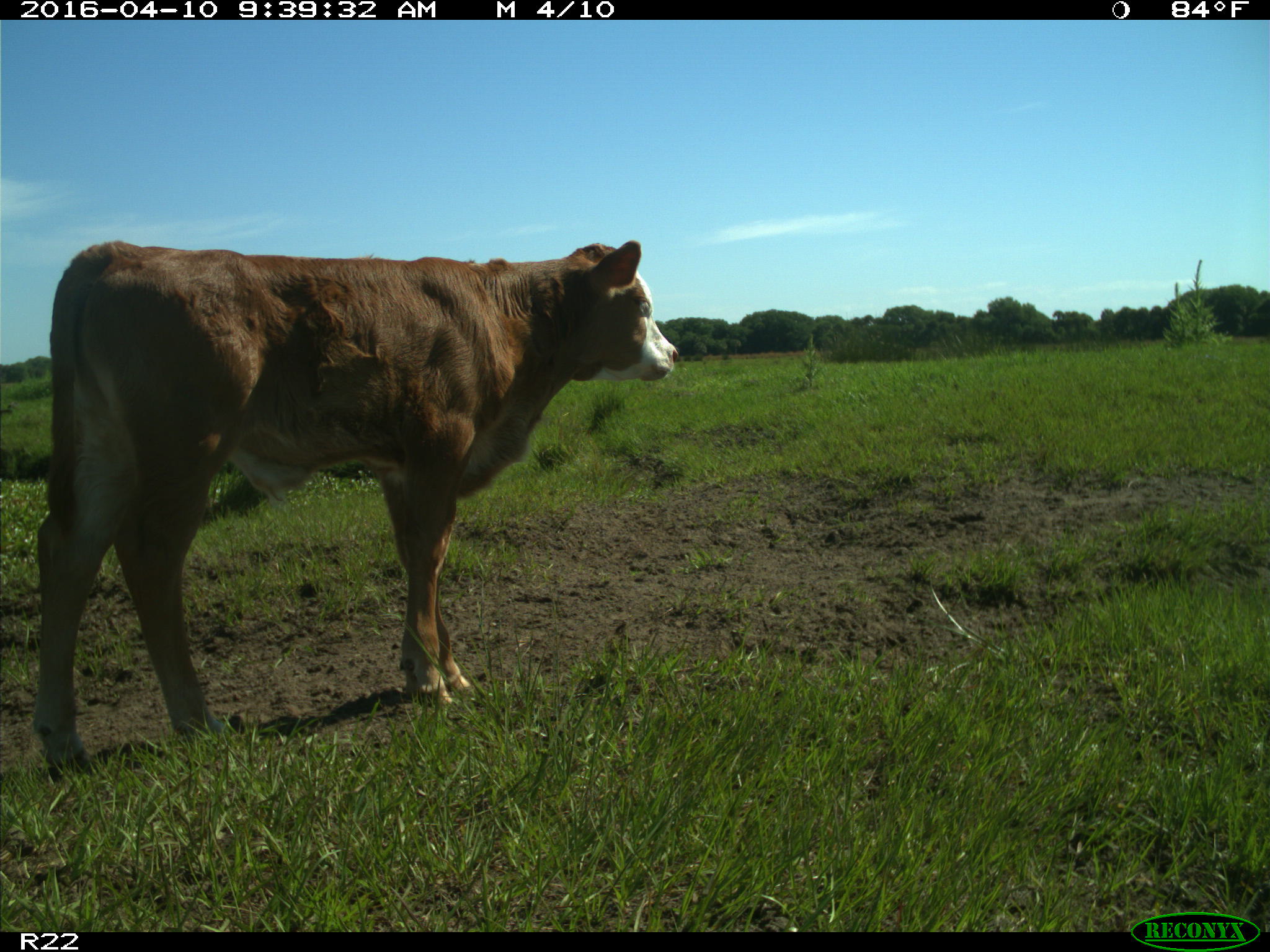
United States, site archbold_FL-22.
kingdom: Animalia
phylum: Chordata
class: Mammalia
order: Artiodactyla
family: Bovidae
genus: Bos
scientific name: Bos taurus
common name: domestic cow